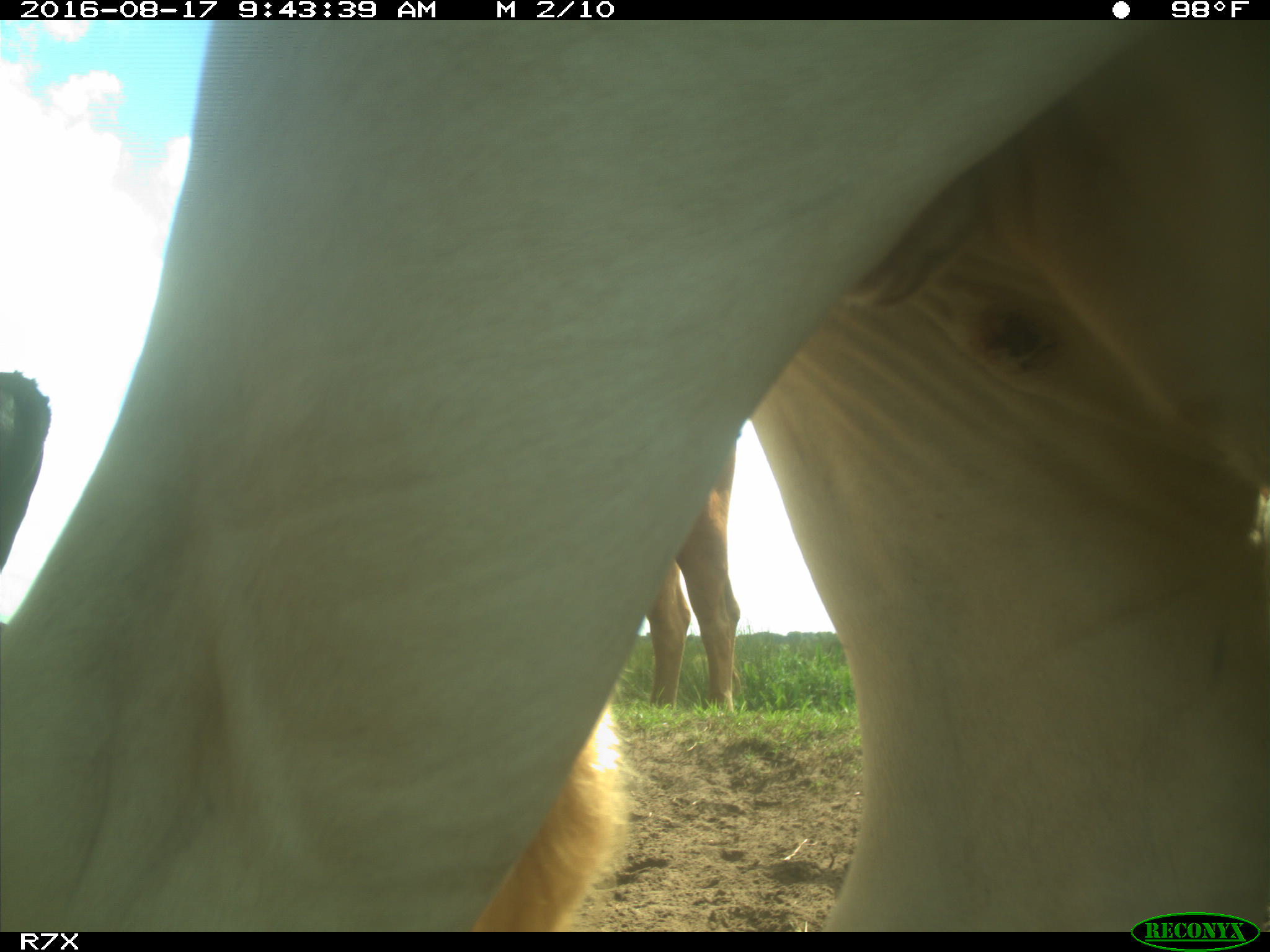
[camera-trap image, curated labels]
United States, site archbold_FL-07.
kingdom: Animalia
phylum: Chordata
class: Mammalia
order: Artiodactyla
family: Bovidae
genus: Bos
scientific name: Bos taurus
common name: domestic cow